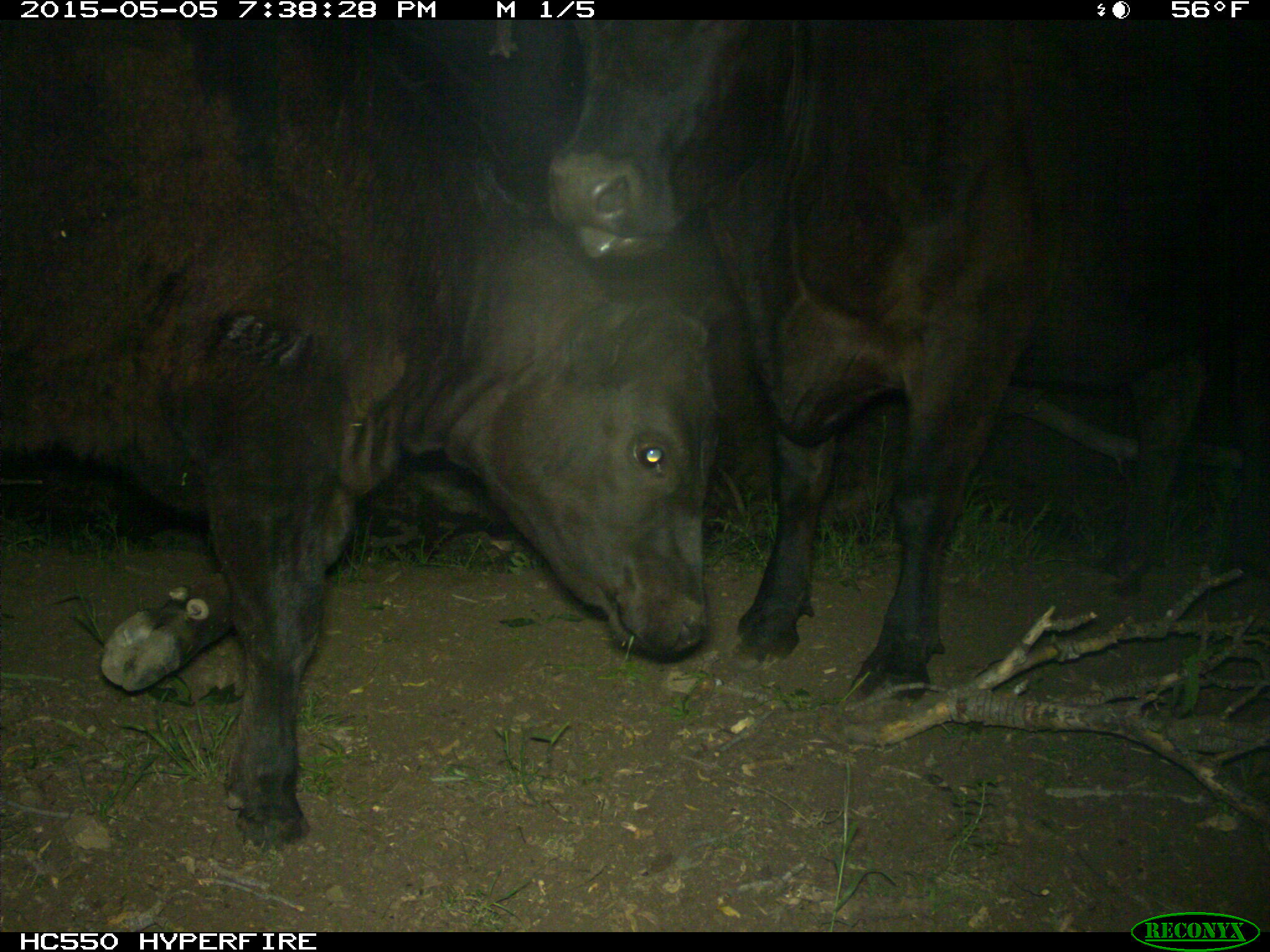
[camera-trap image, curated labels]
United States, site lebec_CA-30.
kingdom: Animalia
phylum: Chordata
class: Mammalia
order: Artiodactyla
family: Bovidae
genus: Bos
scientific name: Bos taurus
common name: domestic cow